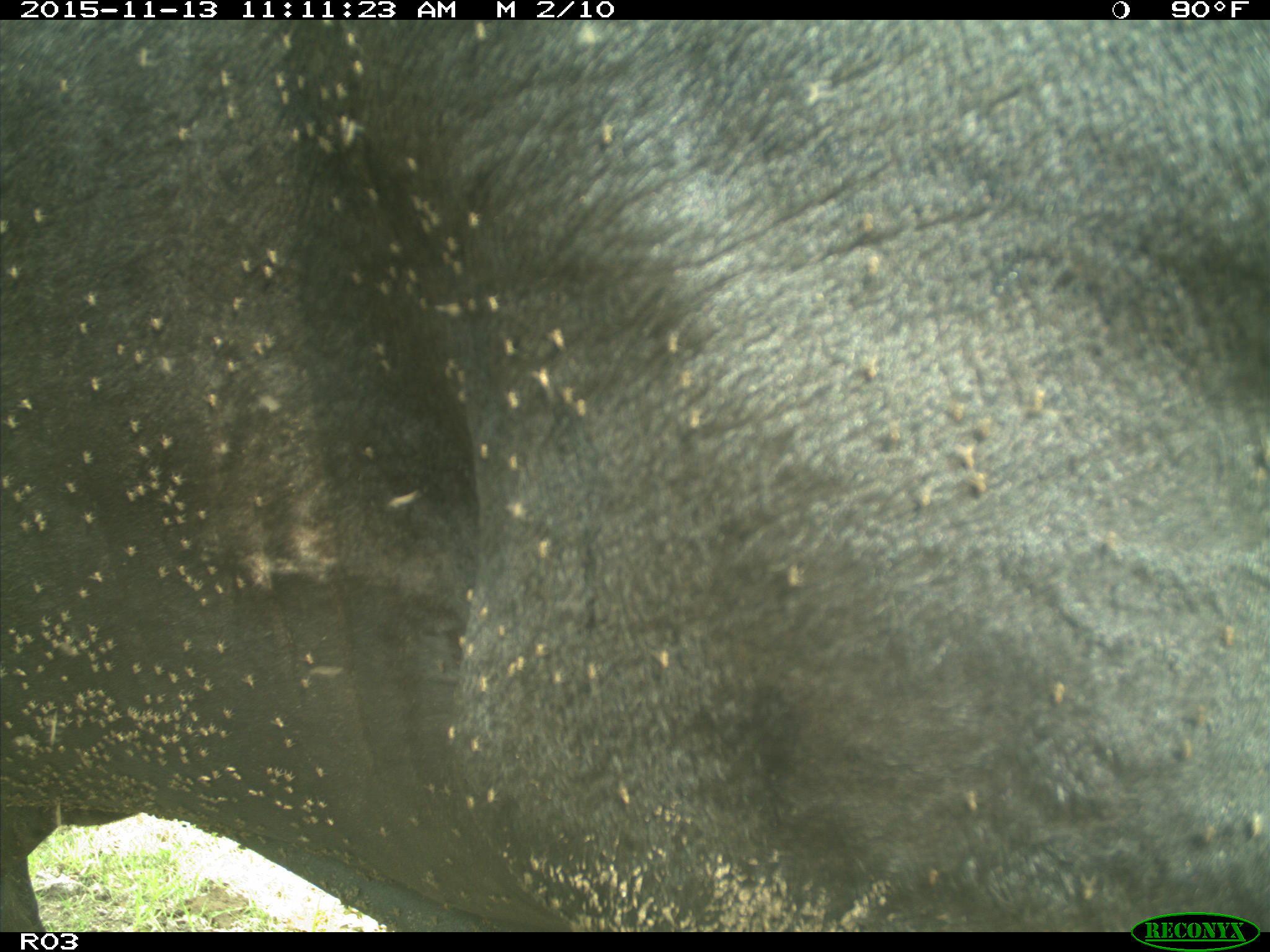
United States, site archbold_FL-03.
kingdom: Animalia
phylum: Chordata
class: Mammalia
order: Artiodactyla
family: Bovidae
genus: Bos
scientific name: Bos taurus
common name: domestic cow